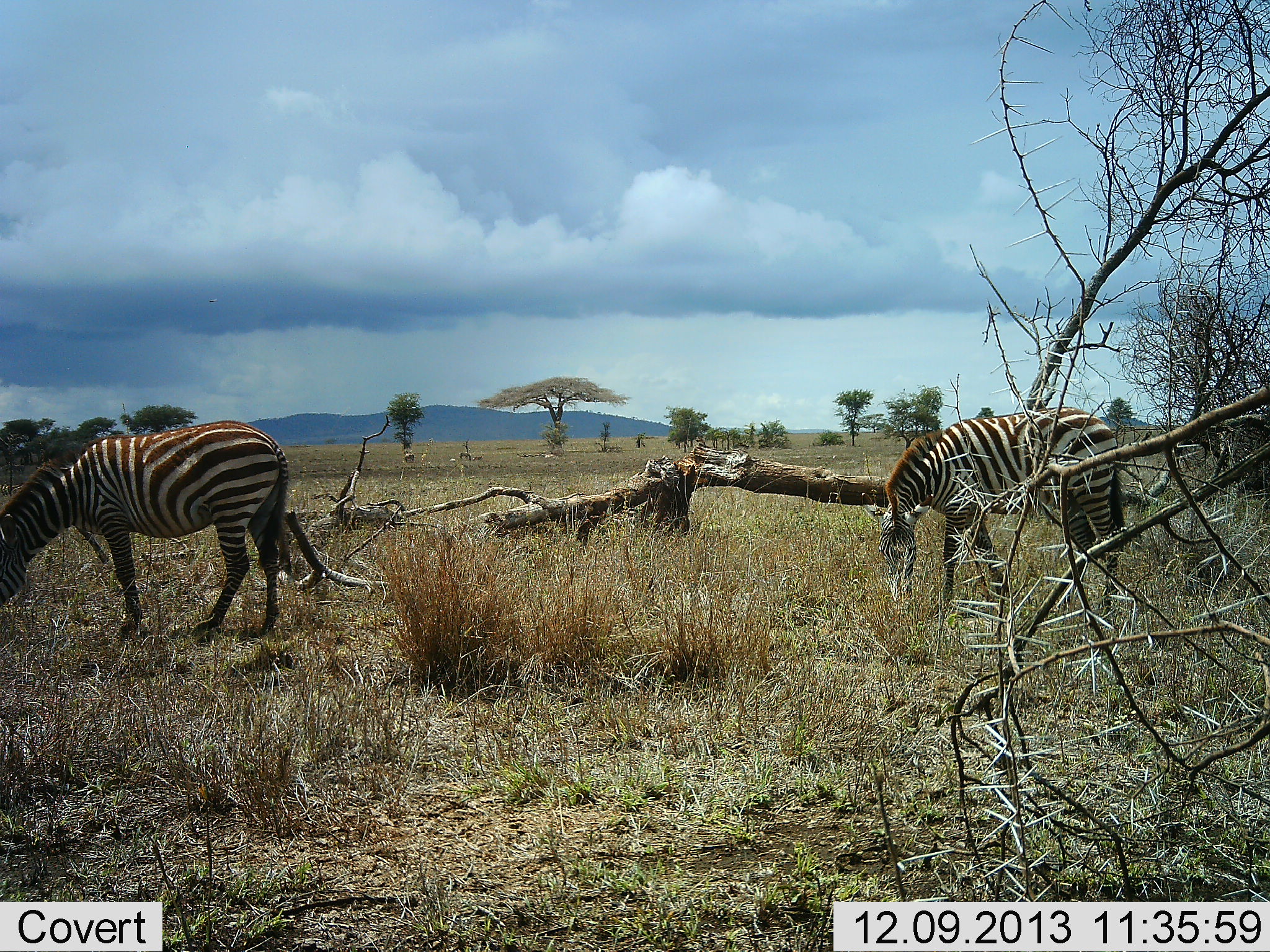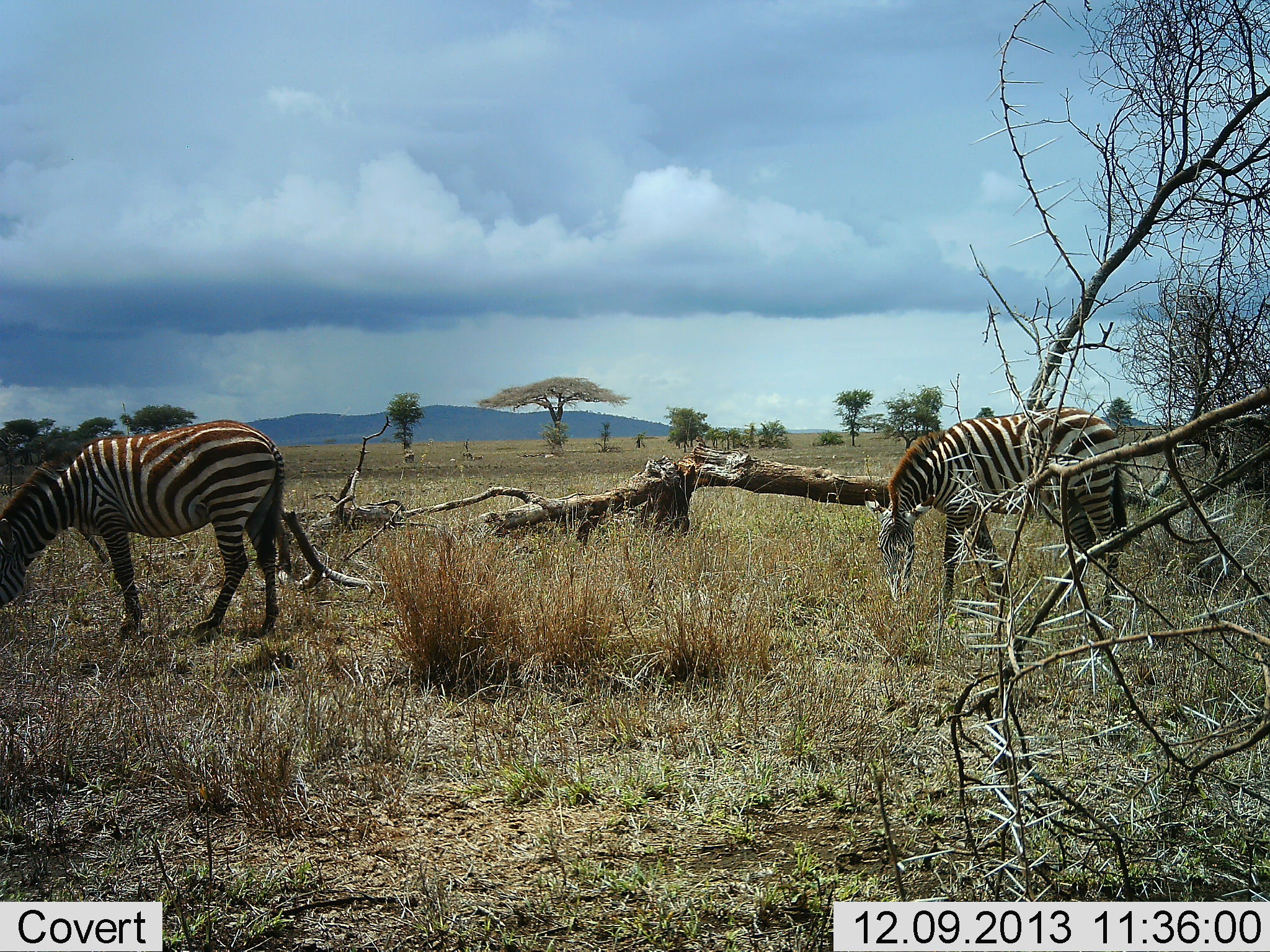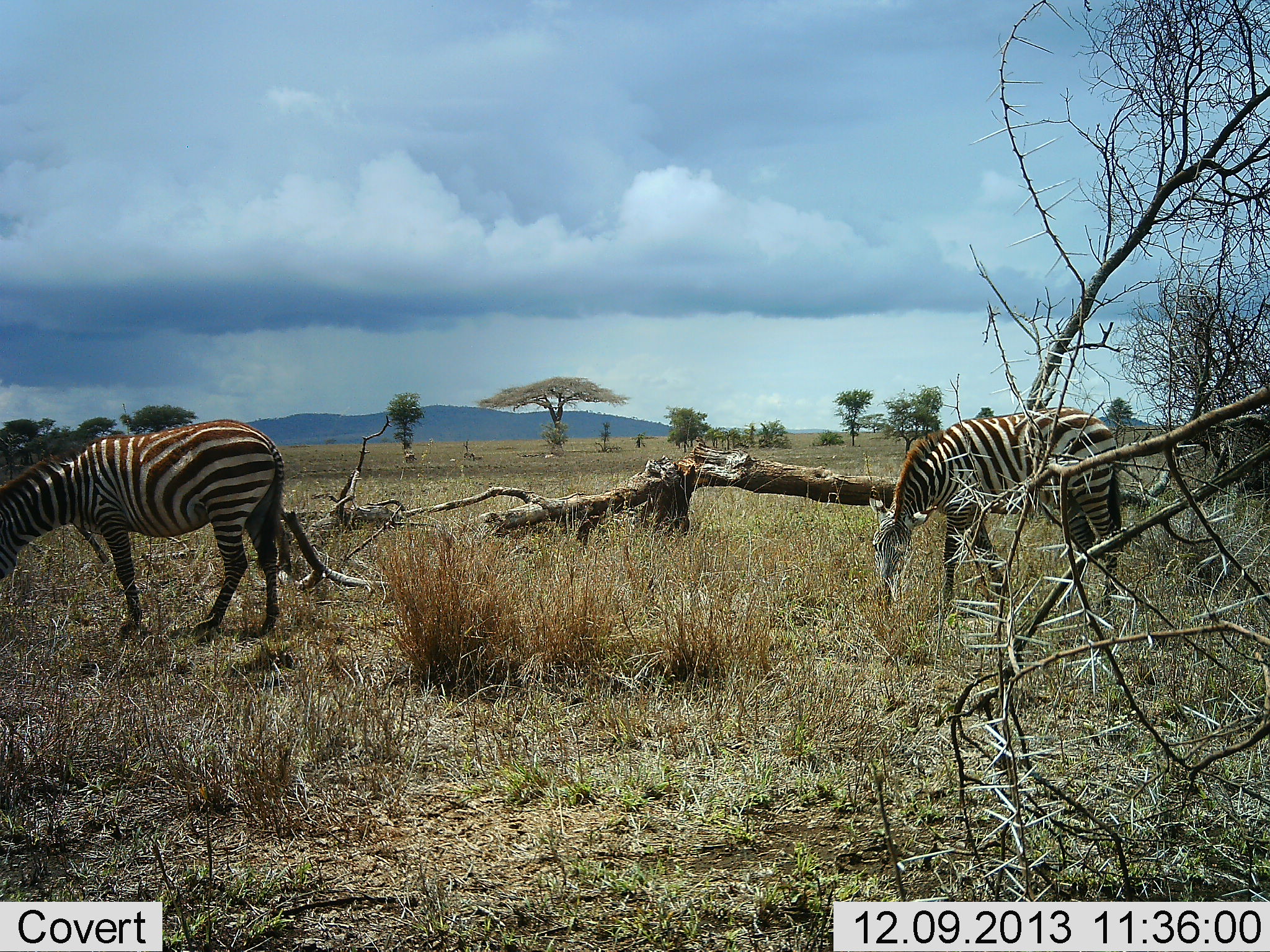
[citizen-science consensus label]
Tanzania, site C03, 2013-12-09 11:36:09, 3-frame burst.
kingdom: Animalia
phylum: Chordata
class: Mammalia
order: Perissodactyla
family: Equidae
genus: Equus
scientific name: Equus quagga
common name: plains zebra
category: zebra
Zebra (plains zebra) (Equus quagga), count 2. Behavior (volunteer vote fractions): standing 18%, resting 0%, moving 0%, interacting 0%. Young present (vote fraction): 0%. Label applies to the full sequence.